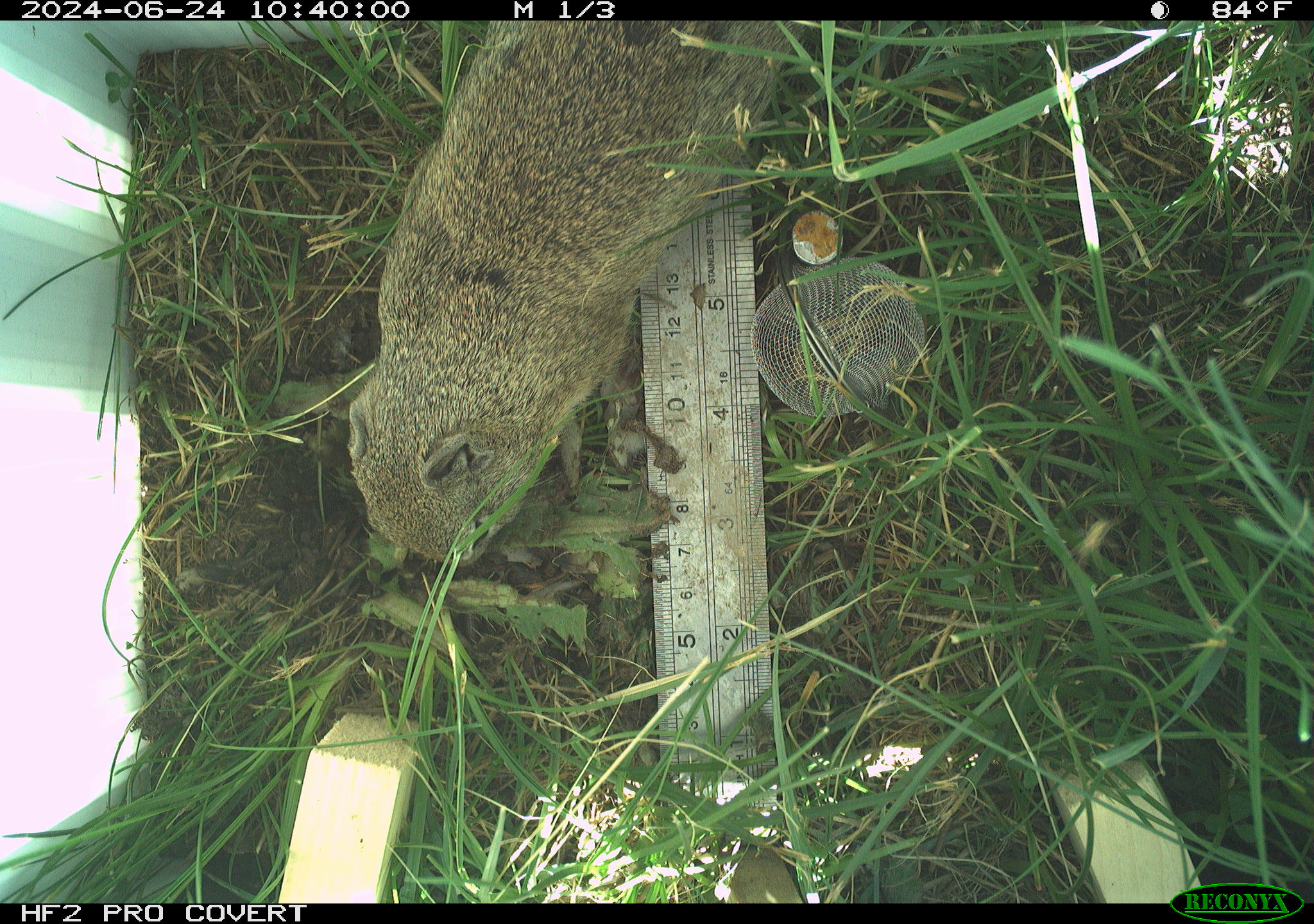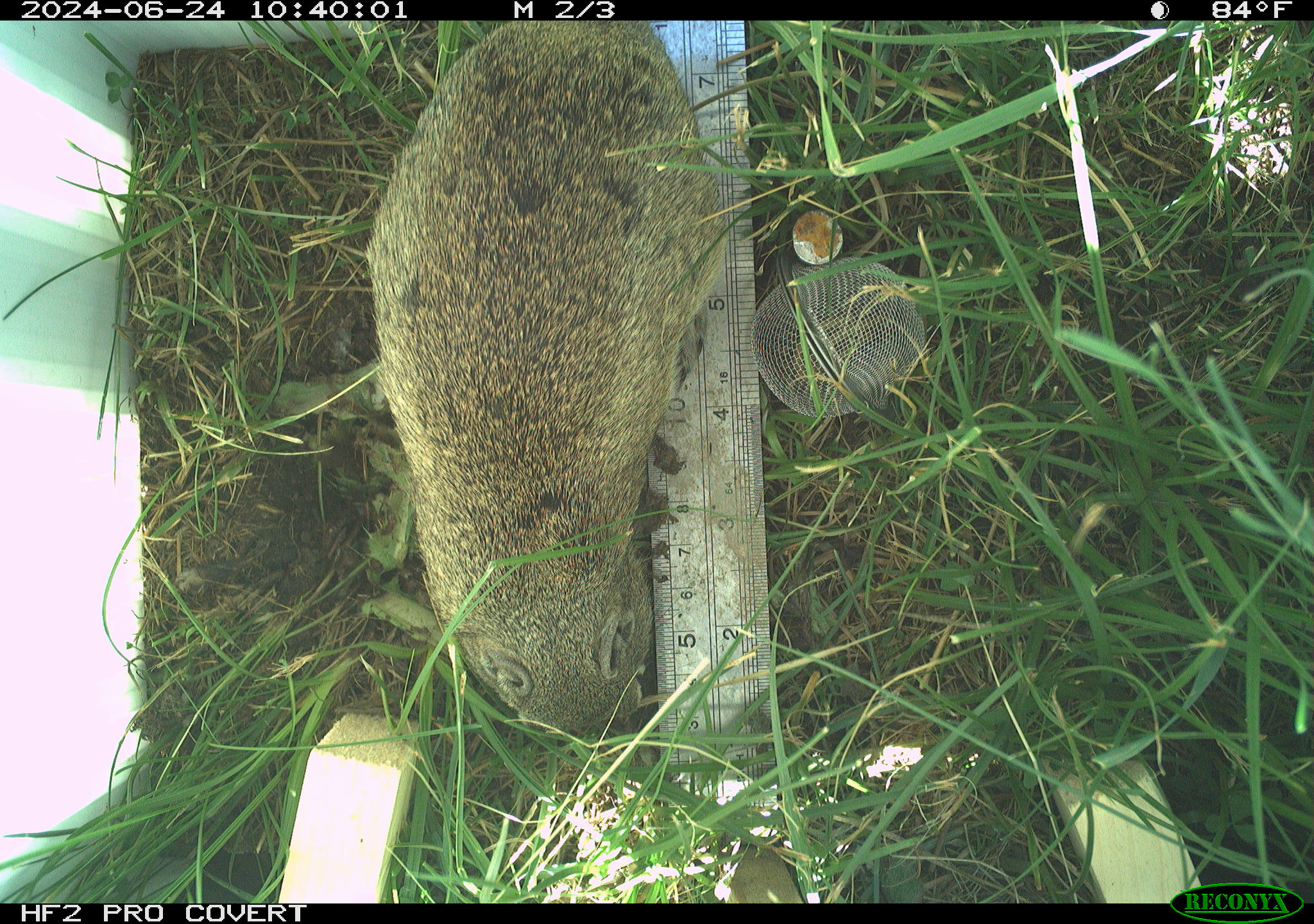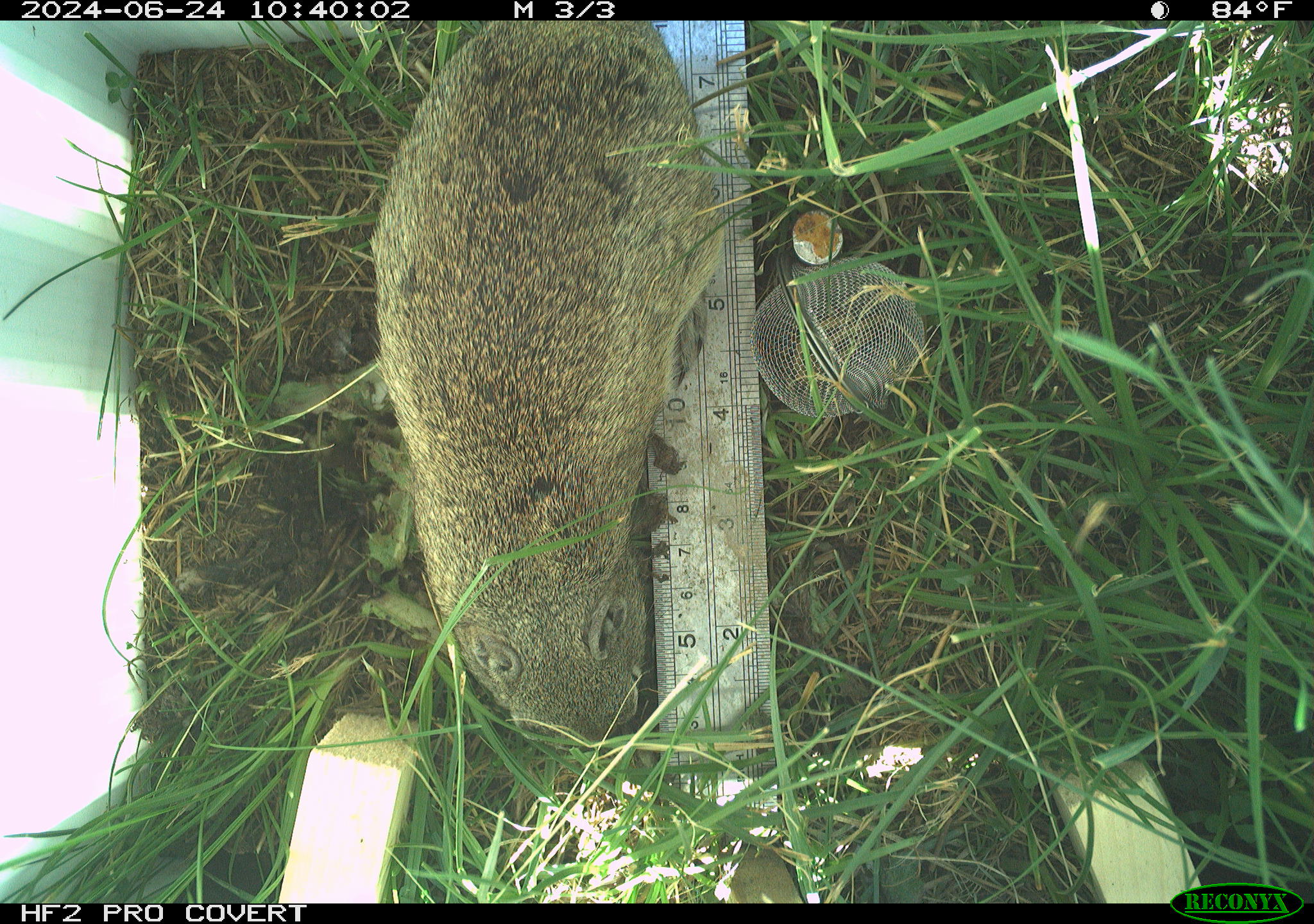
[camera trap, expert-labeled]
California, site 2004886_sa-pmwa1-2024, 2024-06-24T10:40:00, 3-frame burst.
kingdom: Animalia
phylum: Chordata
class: Mammalia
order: Rodentia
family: Sciuridae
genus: Urocitellus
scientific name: Urocitellus beldingi beldingi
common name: belding's ground squirrel